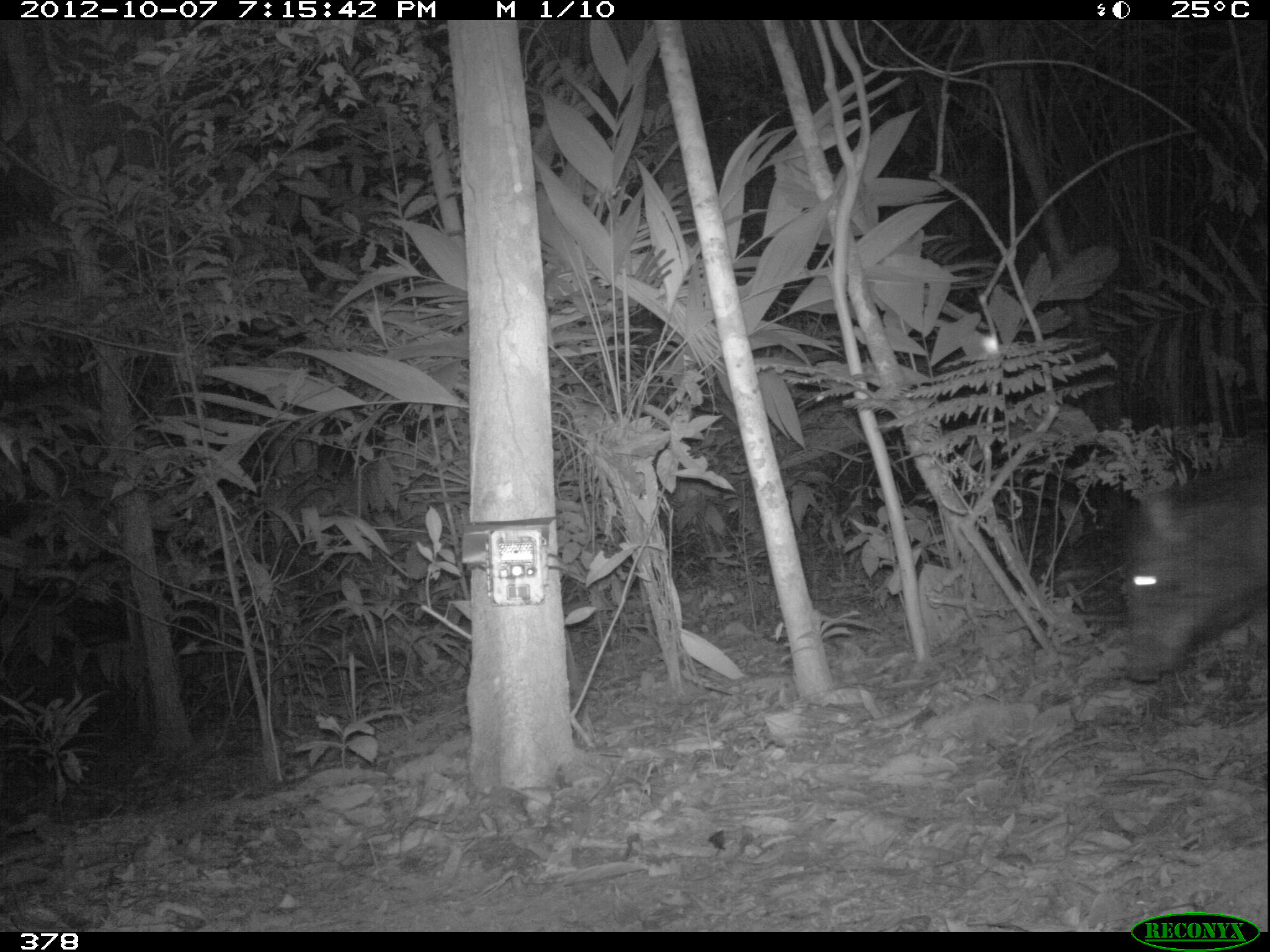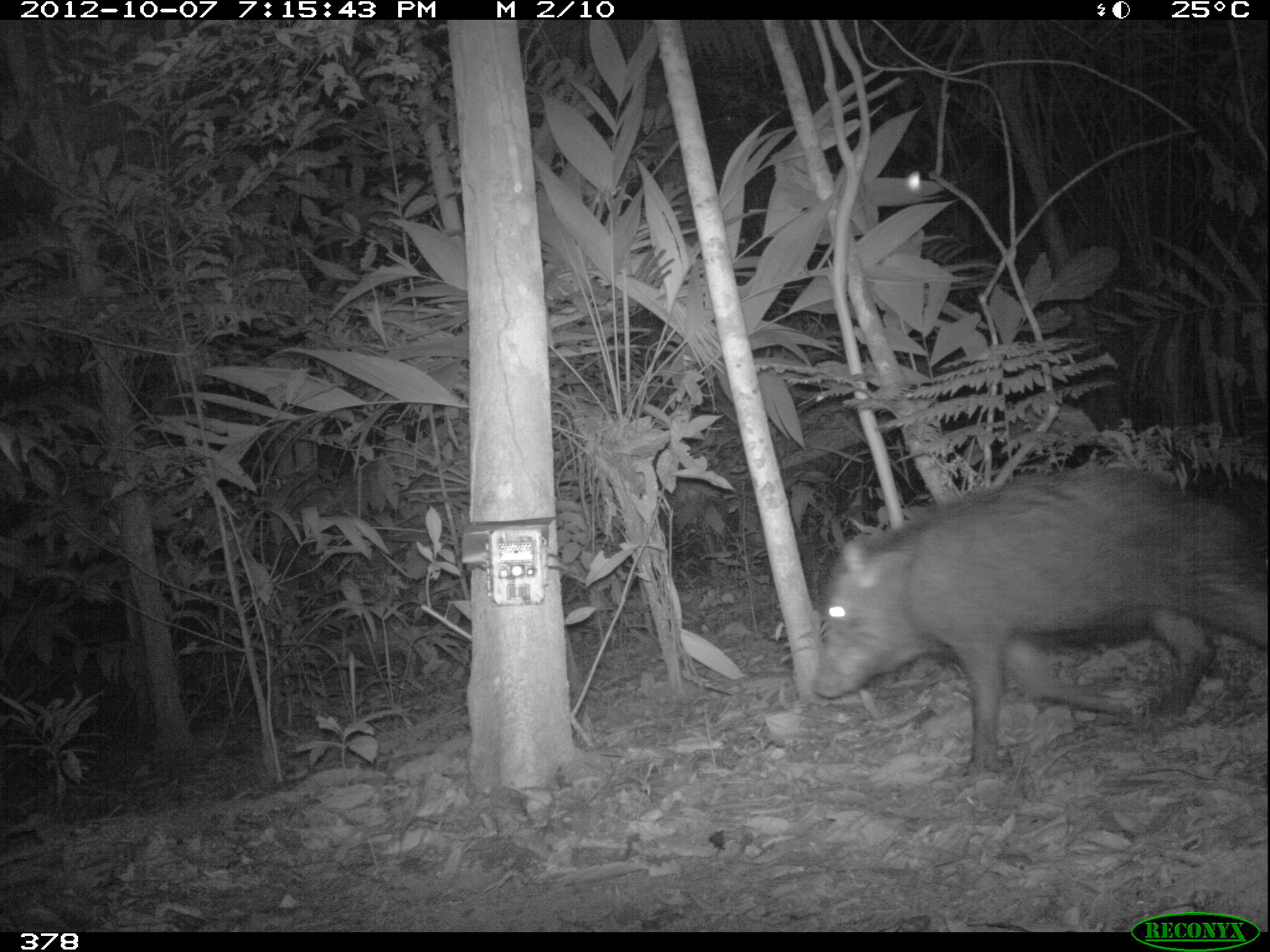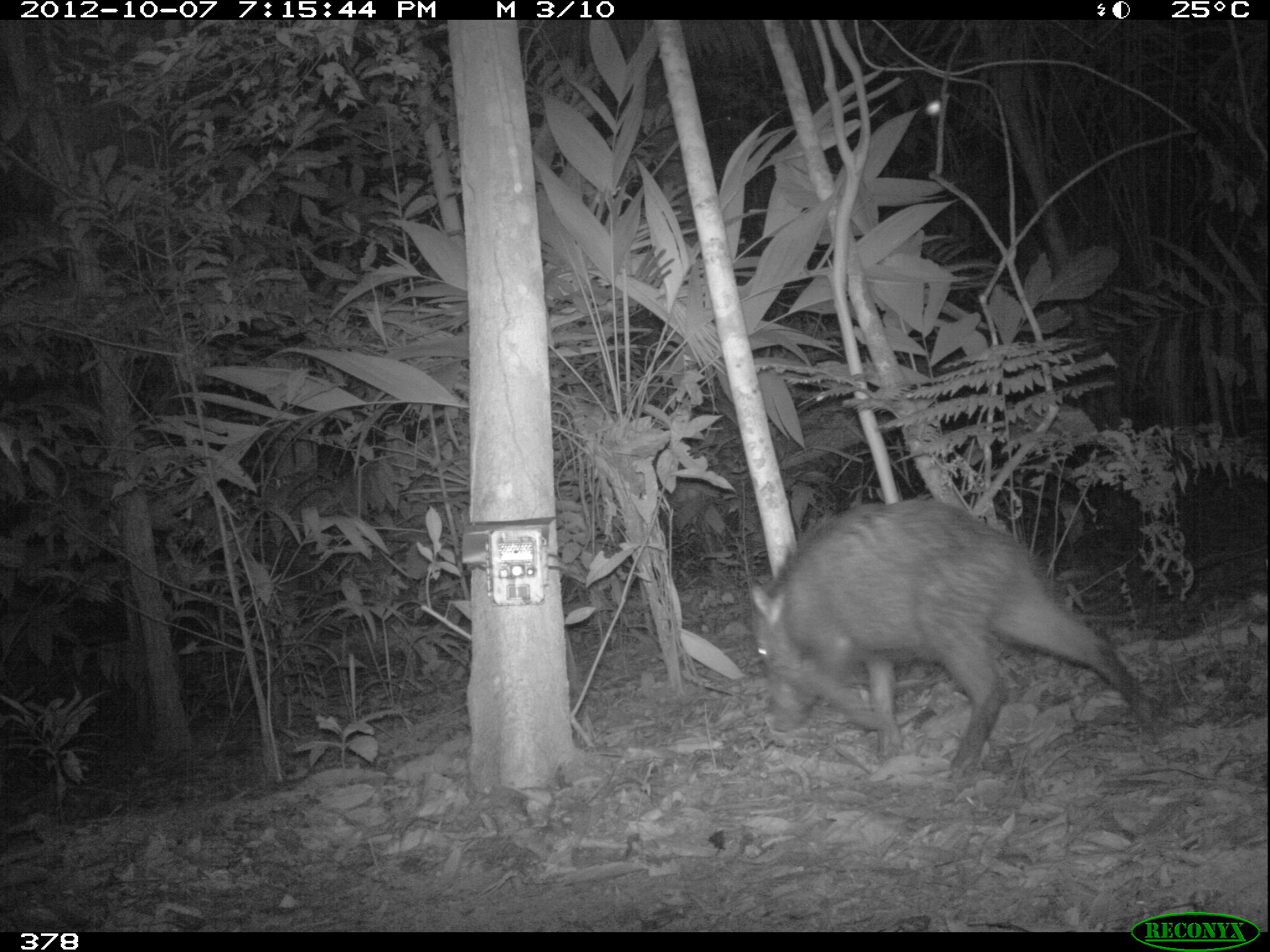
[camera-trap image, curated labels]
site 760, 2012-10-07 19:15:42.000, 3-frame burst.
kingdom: Animalia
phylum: Chordata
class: Mammalia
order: Artiodactyla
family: Tayassuidae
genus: Tayassu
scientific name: Tayassu pecari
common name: white-lipped peccary